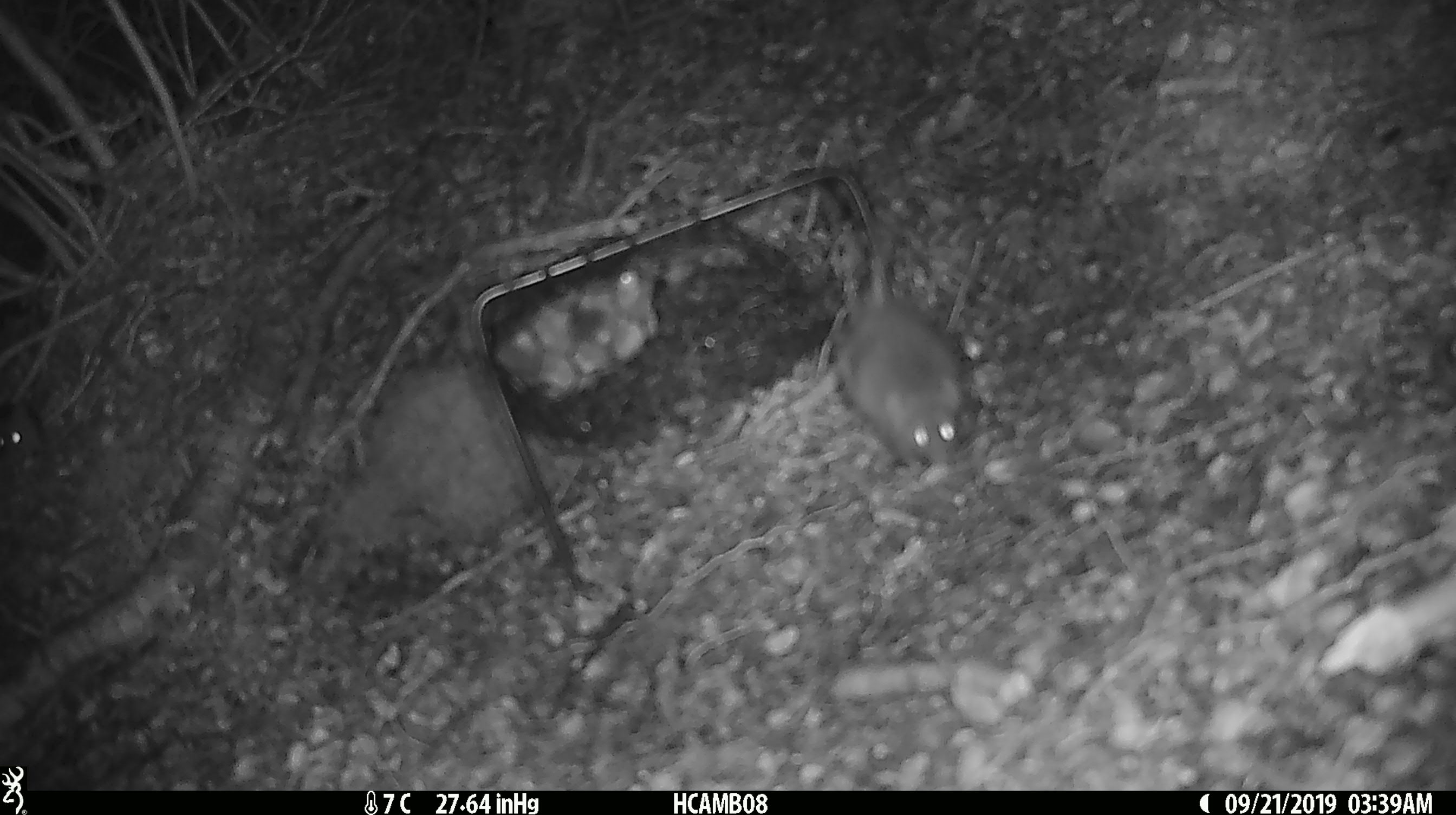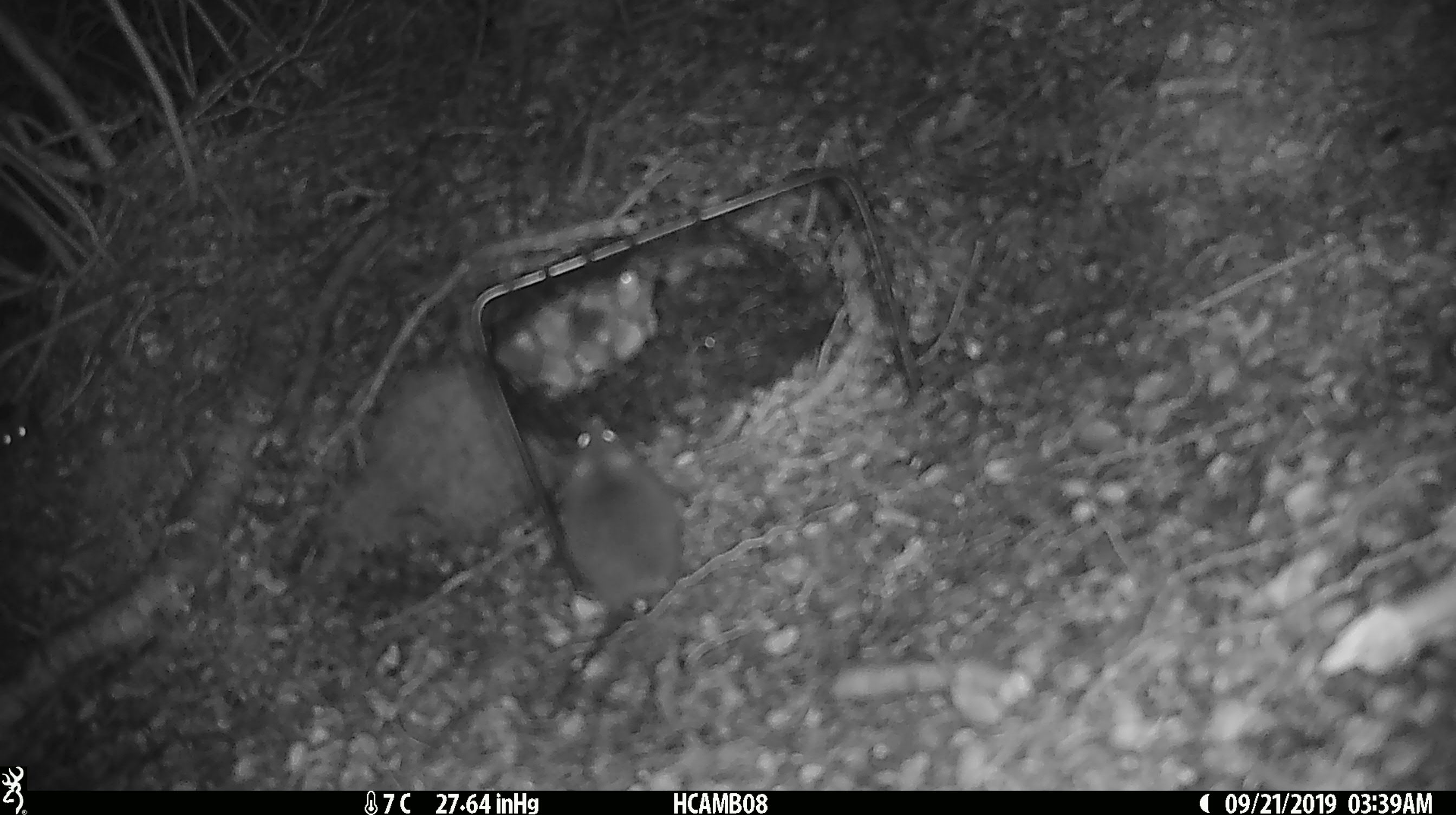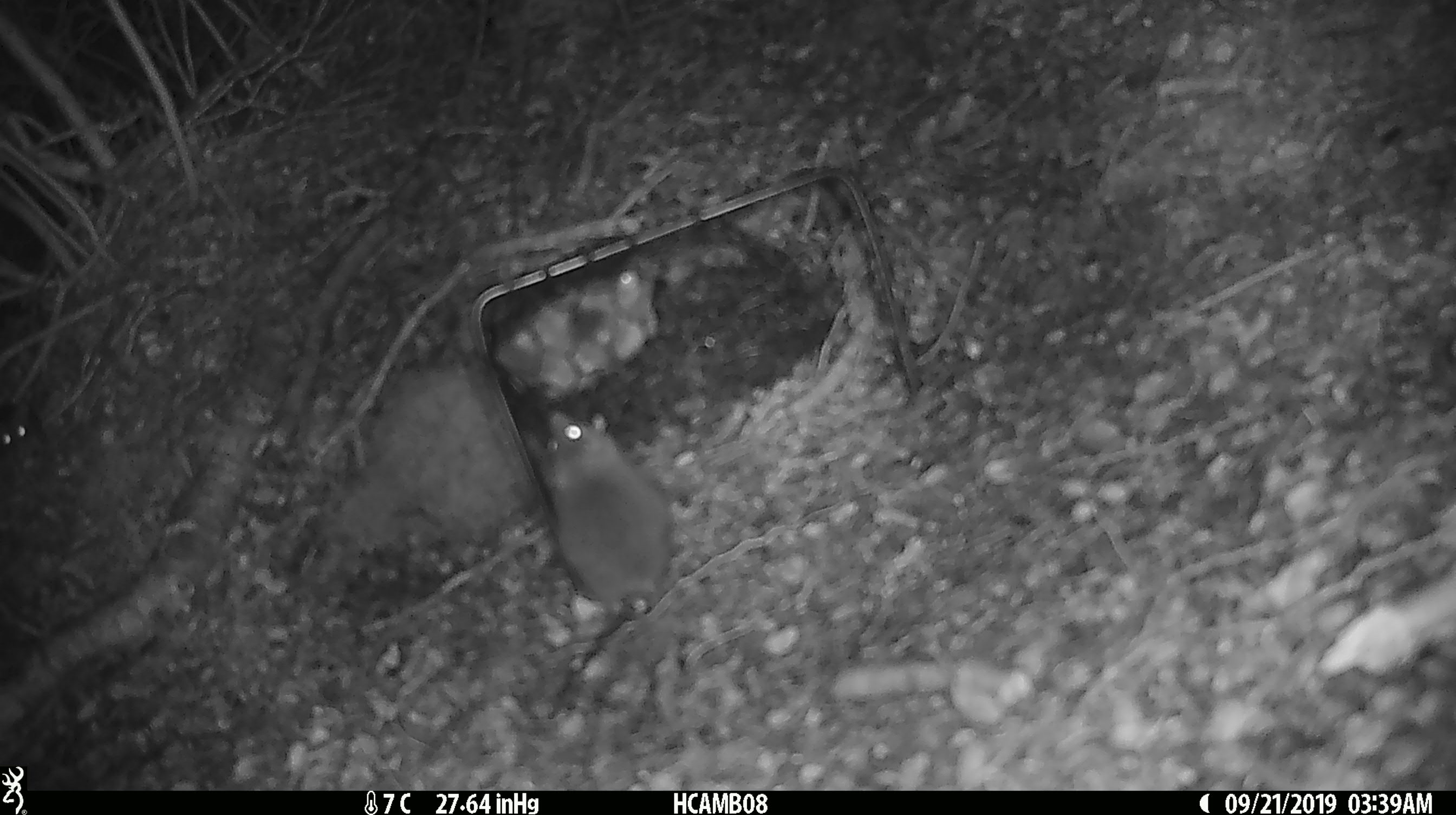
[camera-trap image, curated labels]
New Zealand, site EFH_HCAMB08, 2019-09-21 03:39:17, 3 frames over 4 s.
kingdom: Animalia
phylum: Chordata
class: Mammalia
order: Rodentia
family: Muridae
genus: Mus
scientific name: Mus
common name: mouse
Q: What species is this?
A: Mouse (Mus).